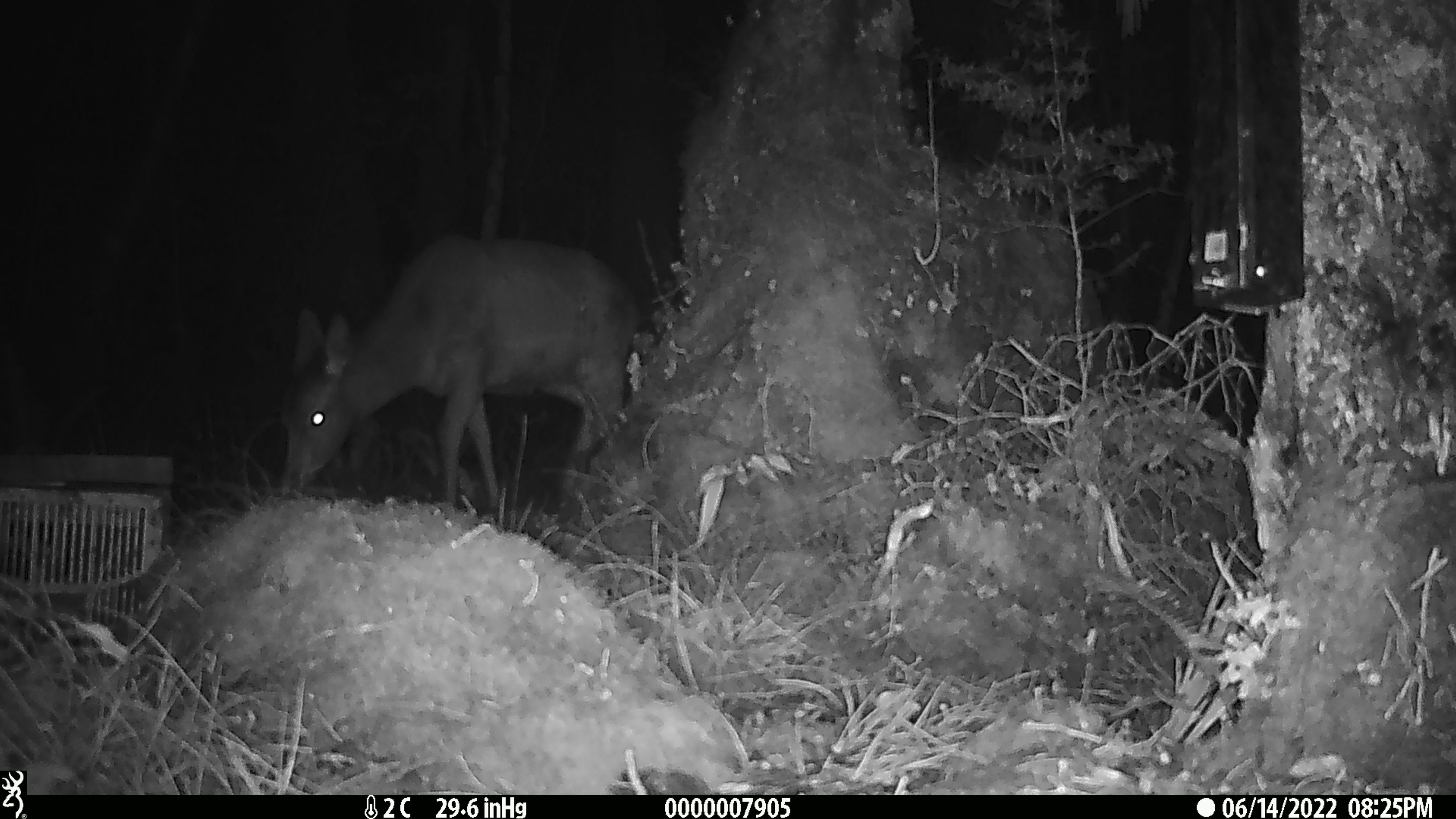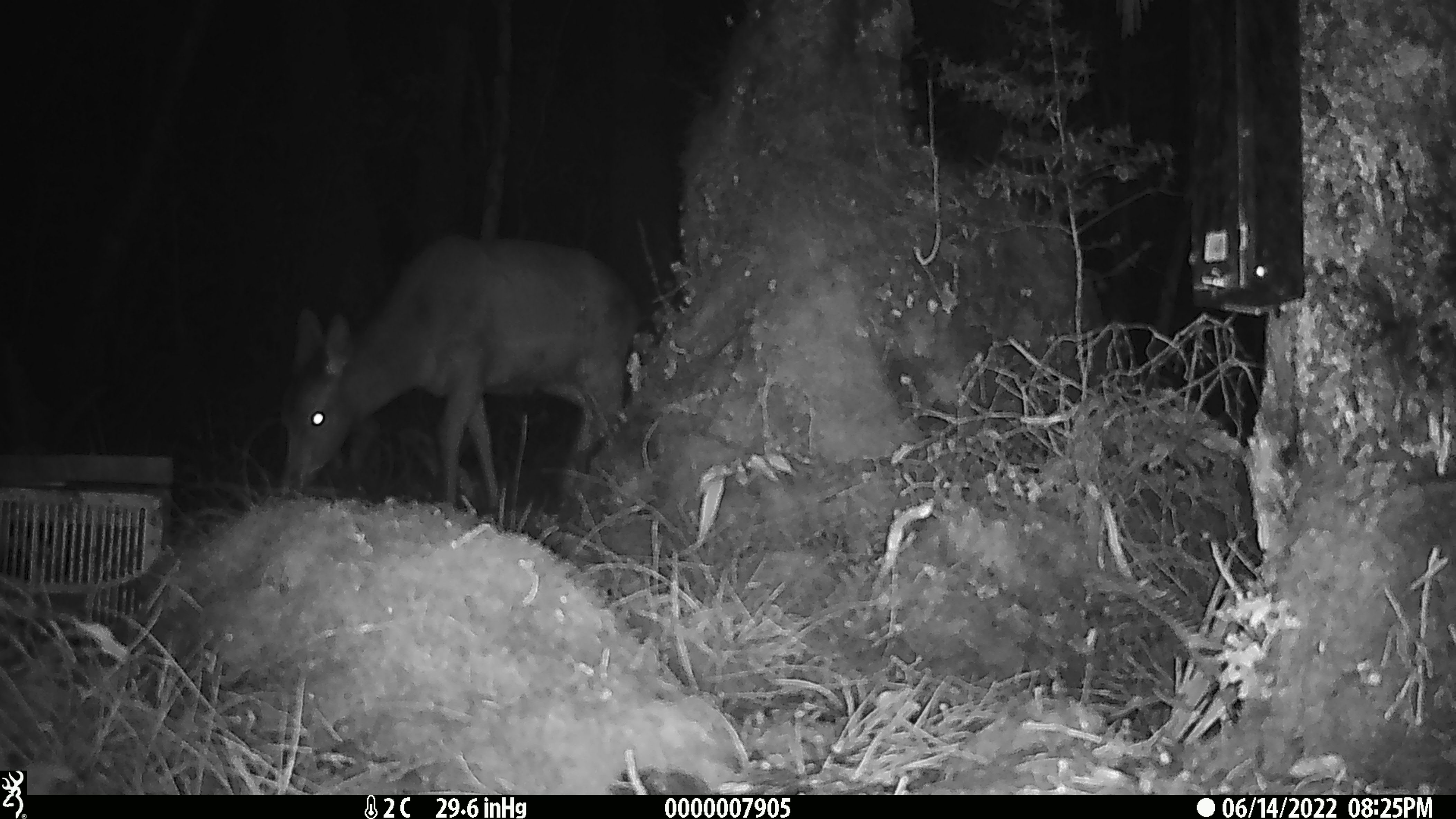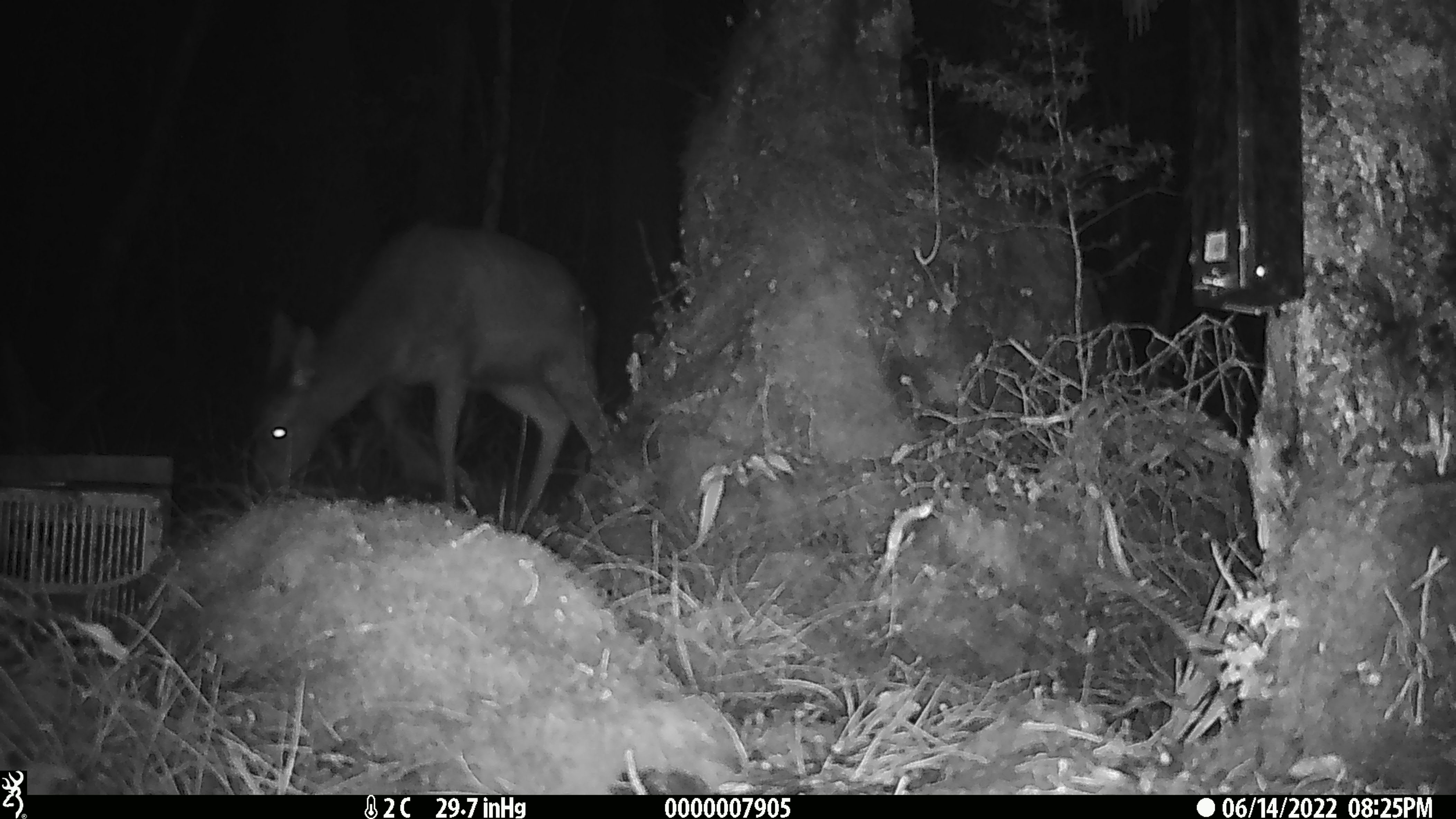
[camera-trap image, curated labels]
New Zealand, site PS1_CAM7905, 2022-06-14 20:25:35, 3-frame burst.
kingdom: Animalia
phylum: Chordata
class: Mammalia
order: Artiodactyla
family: Cervidae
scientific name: Cervidae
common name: deer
Deer (Cervidae).